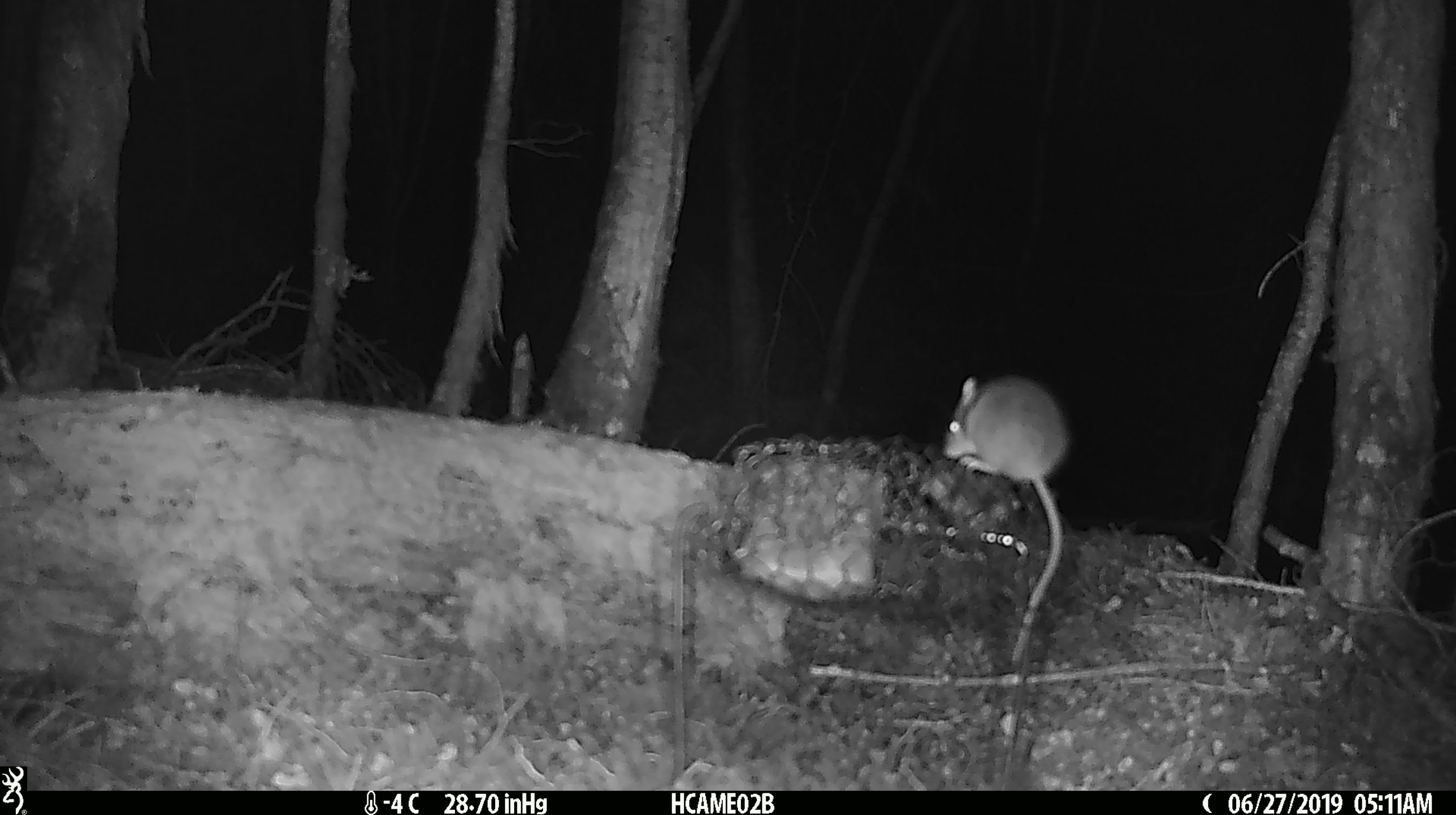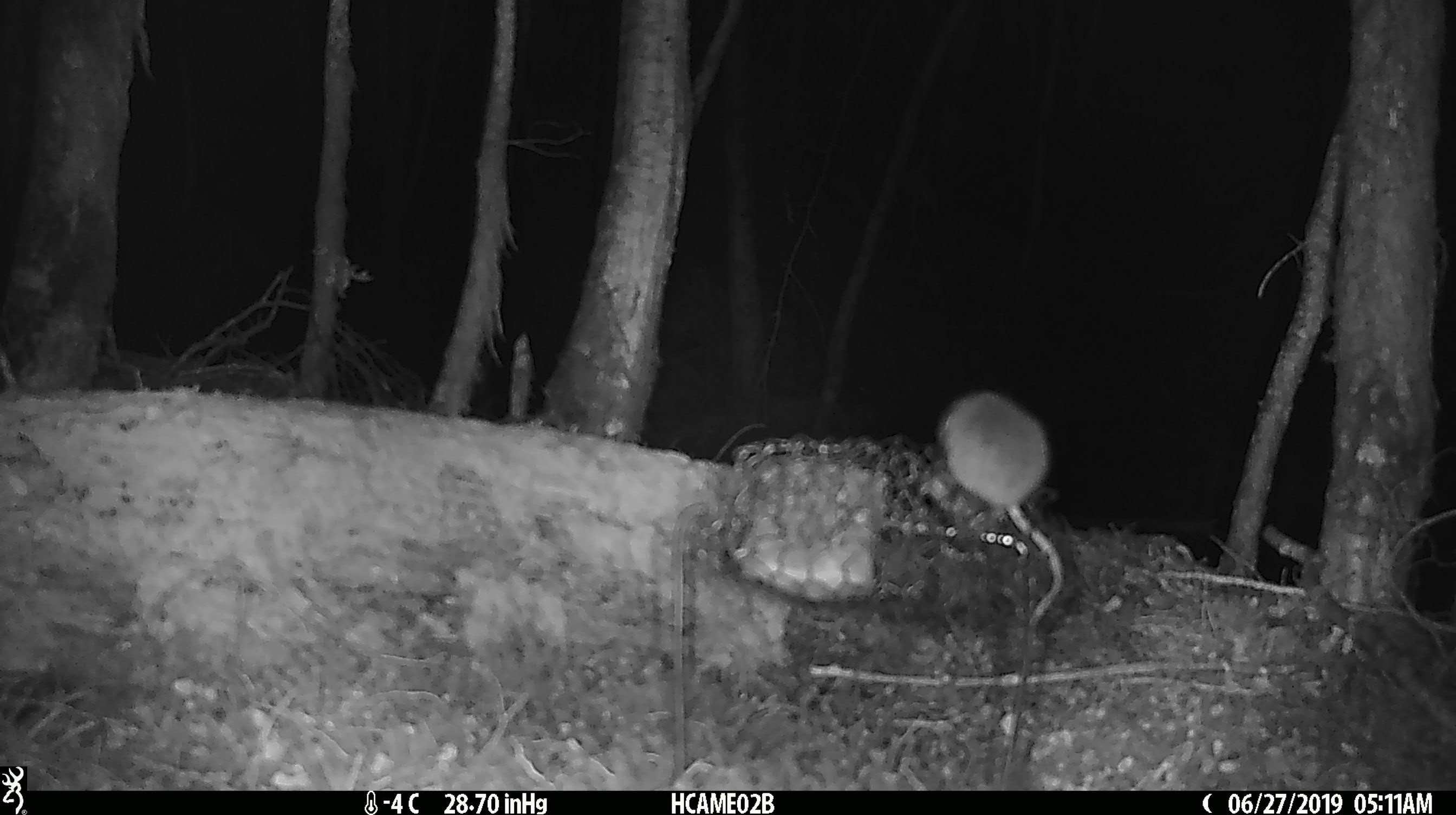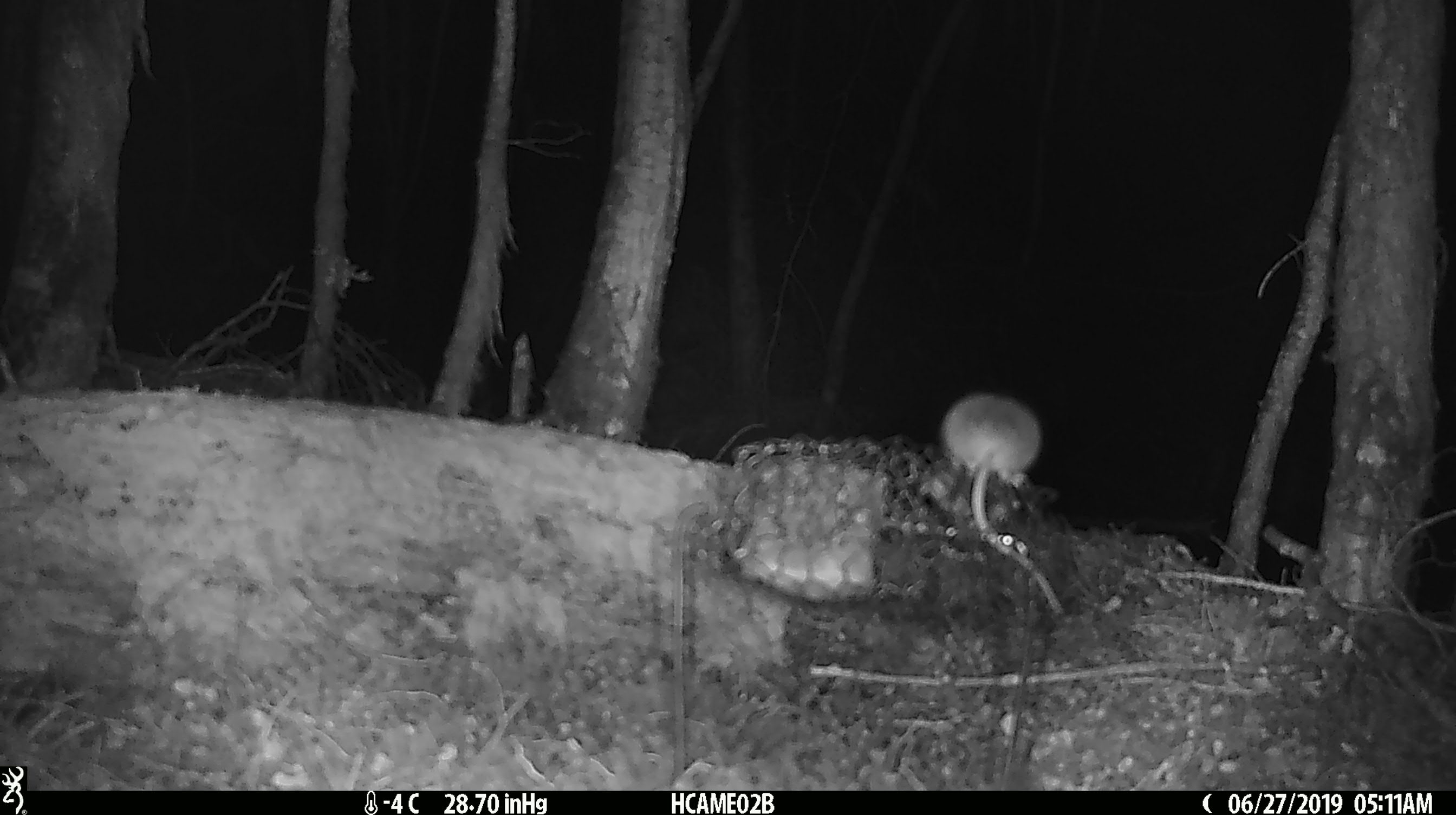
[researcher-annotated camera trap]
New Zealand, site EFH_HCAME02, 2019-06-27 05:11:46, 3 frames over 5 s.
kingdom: Animalia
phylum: Chordata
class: Mammalia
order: Rodentia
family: Muridae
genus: Mus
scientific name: Mus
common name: mouse